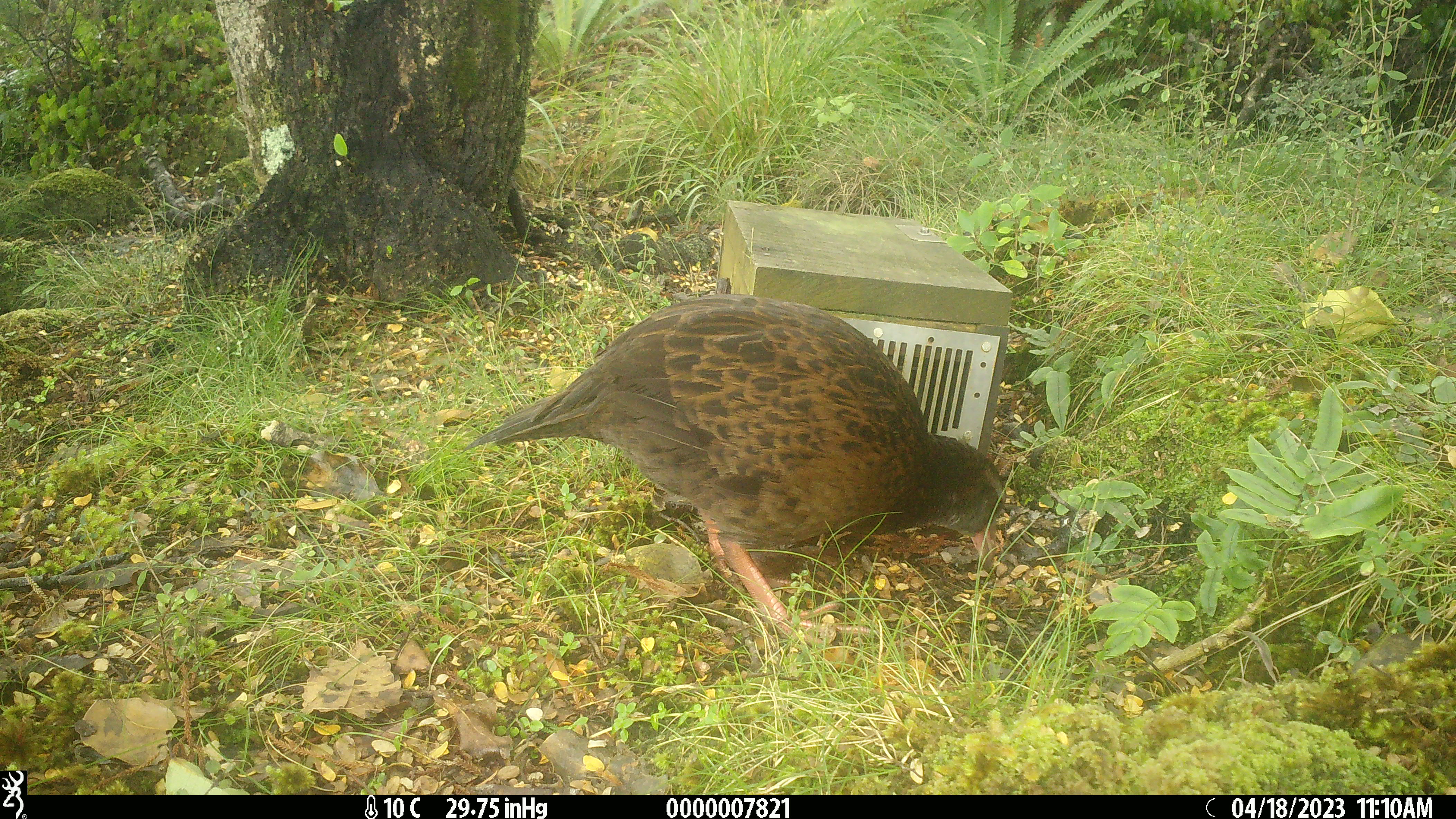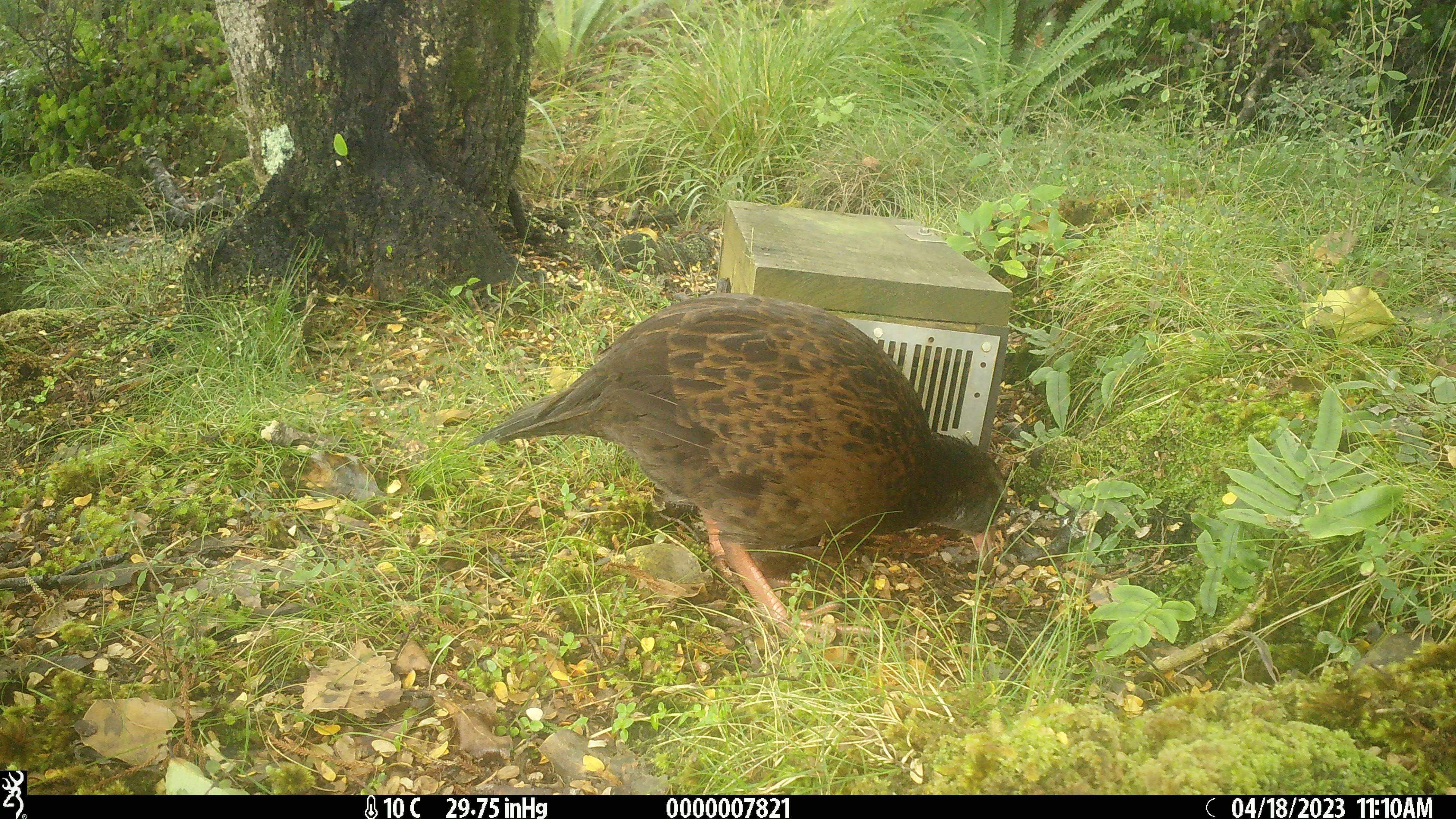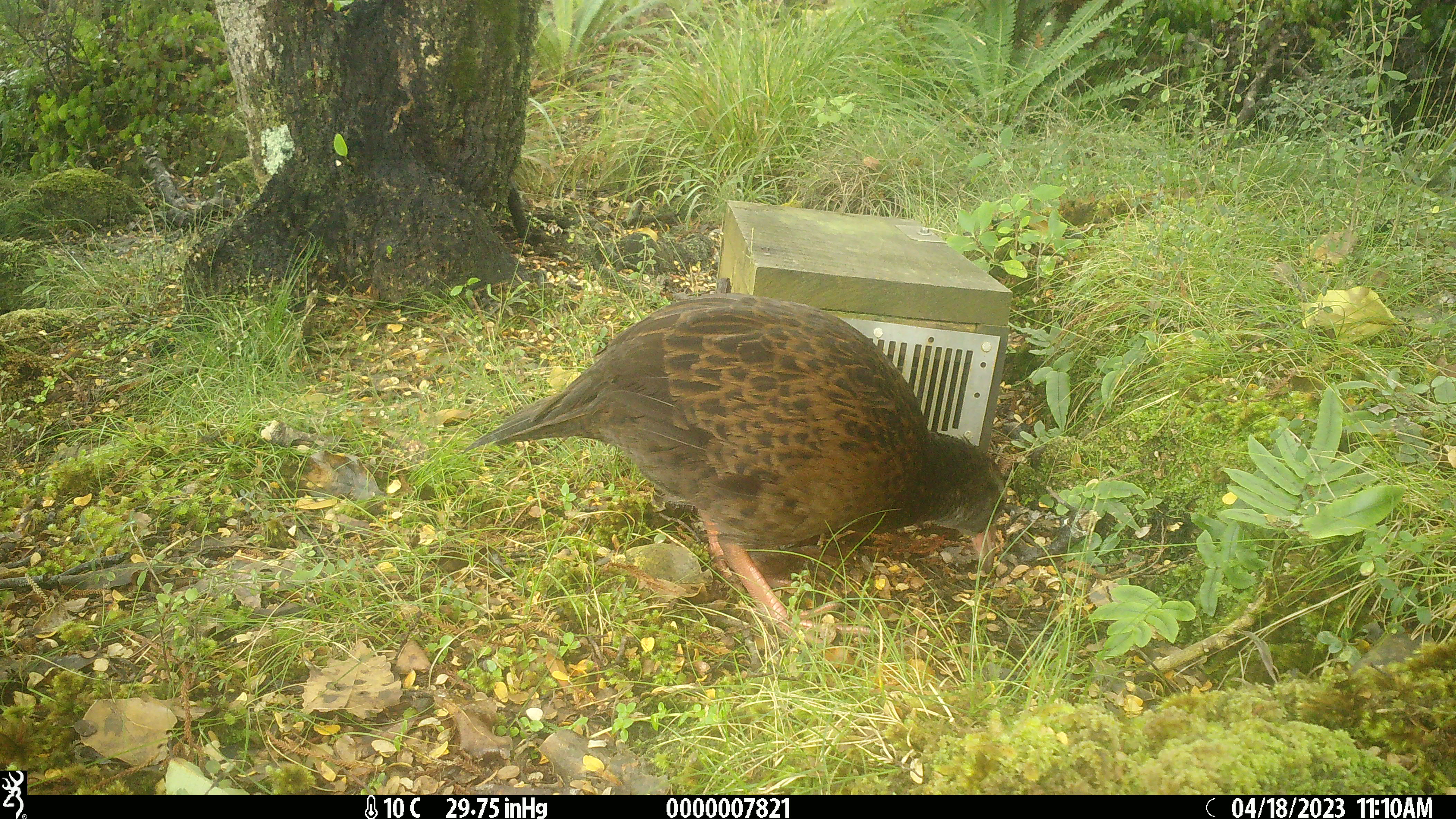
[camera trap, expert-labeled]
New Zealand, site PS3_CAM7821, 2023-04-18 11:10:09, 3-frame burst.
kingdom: Animalia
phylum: Chordata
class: Aves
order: Gruiformes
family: Rallidae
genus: Gallirallus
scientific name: Gallirallus australis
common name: weka